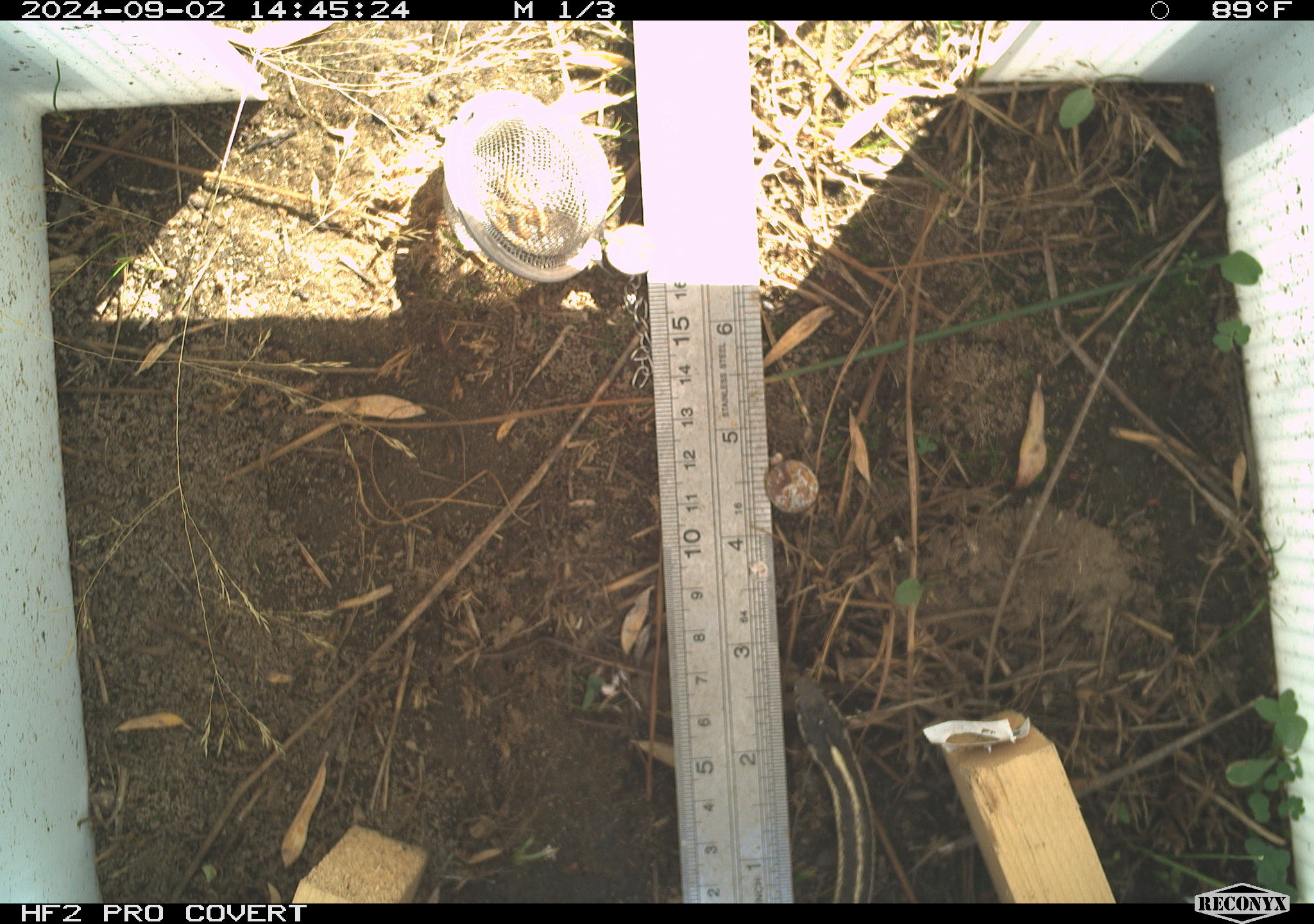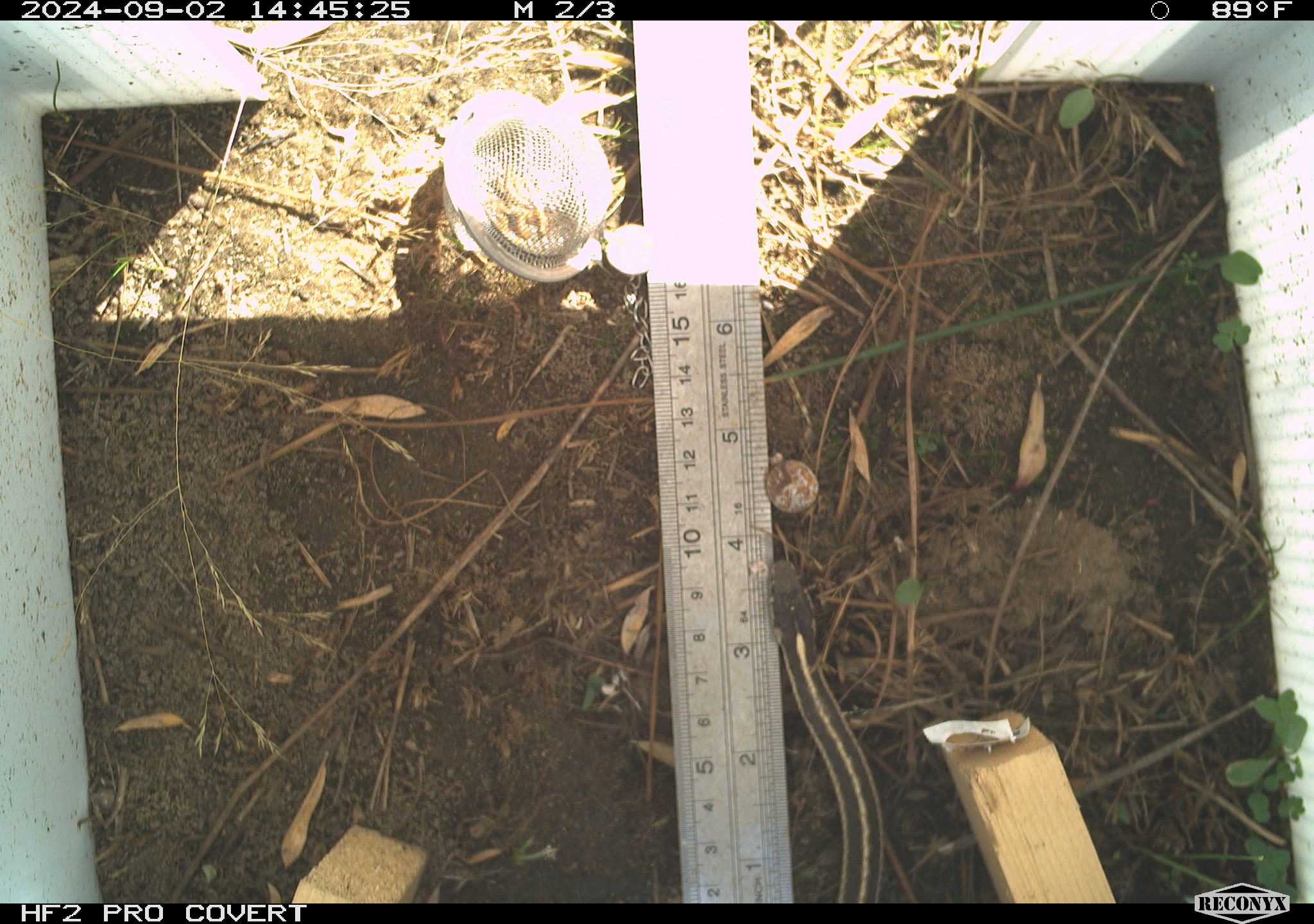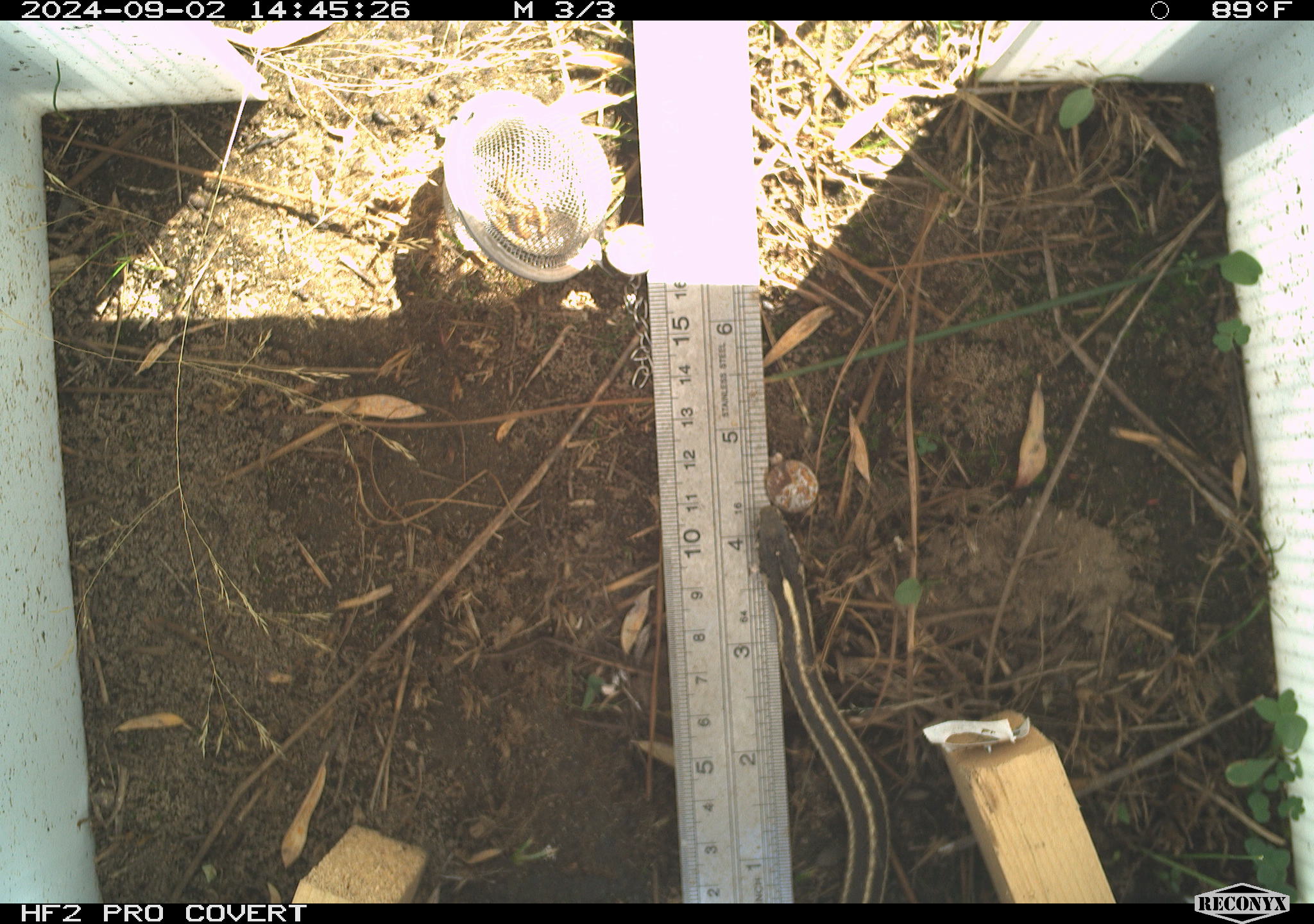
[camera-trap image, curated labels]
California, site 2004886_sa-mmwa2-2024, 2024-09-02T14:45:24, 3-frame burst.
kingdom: Animalia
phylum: Chordata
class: Reptilia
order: Squamata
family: Colubridae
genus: Thamnophis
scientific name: Thamnophis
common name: american gartersnakes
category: thamnophis species